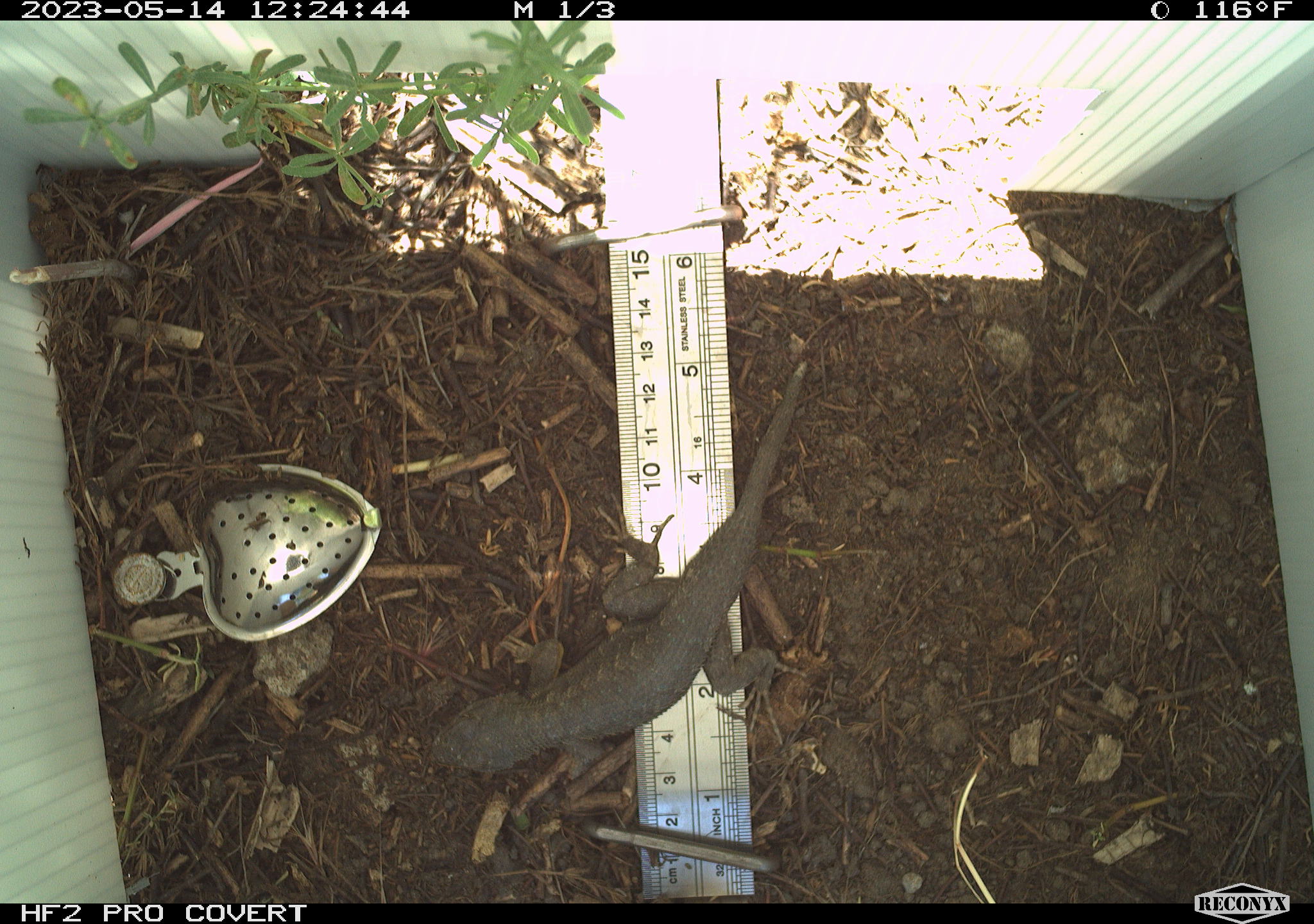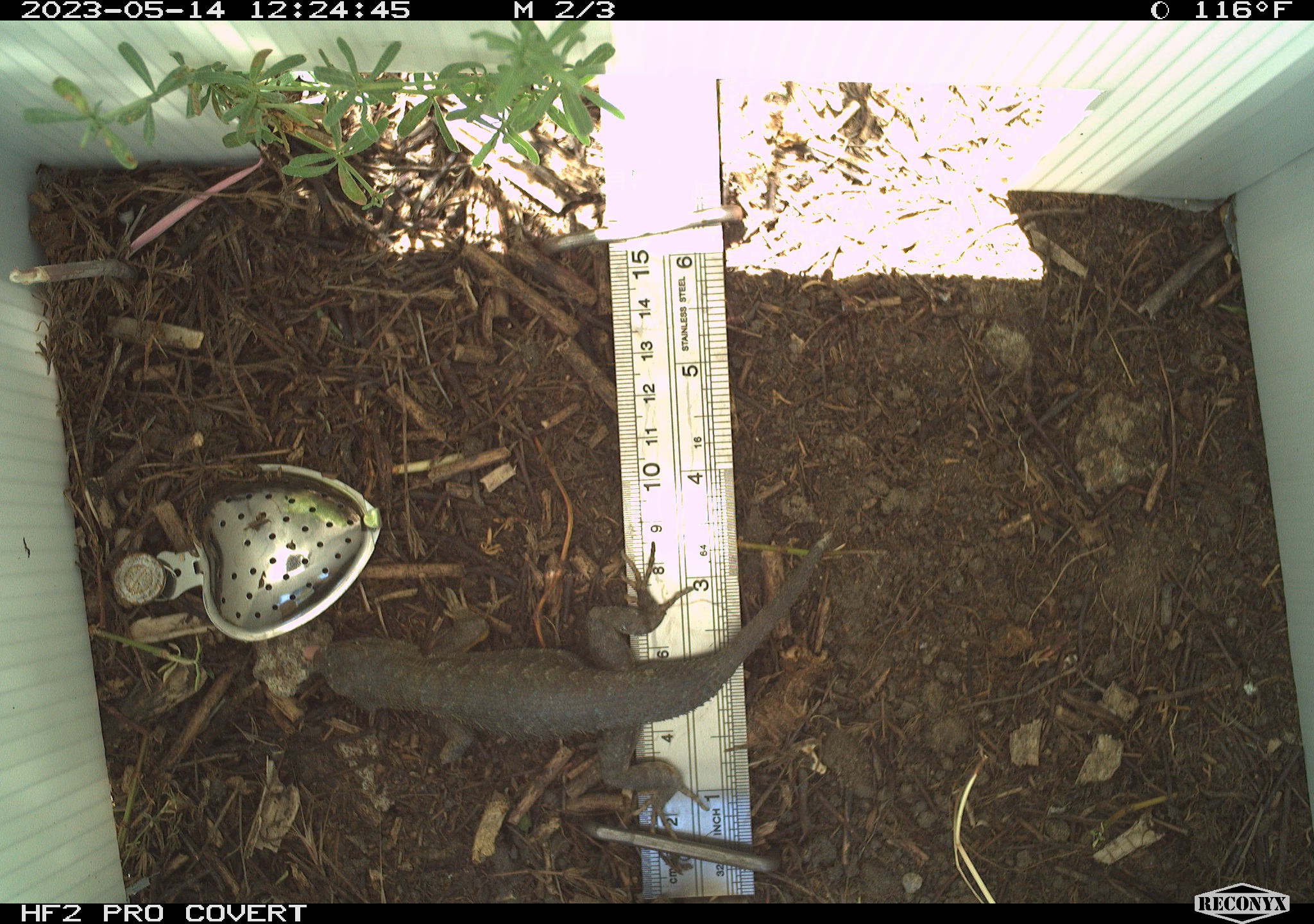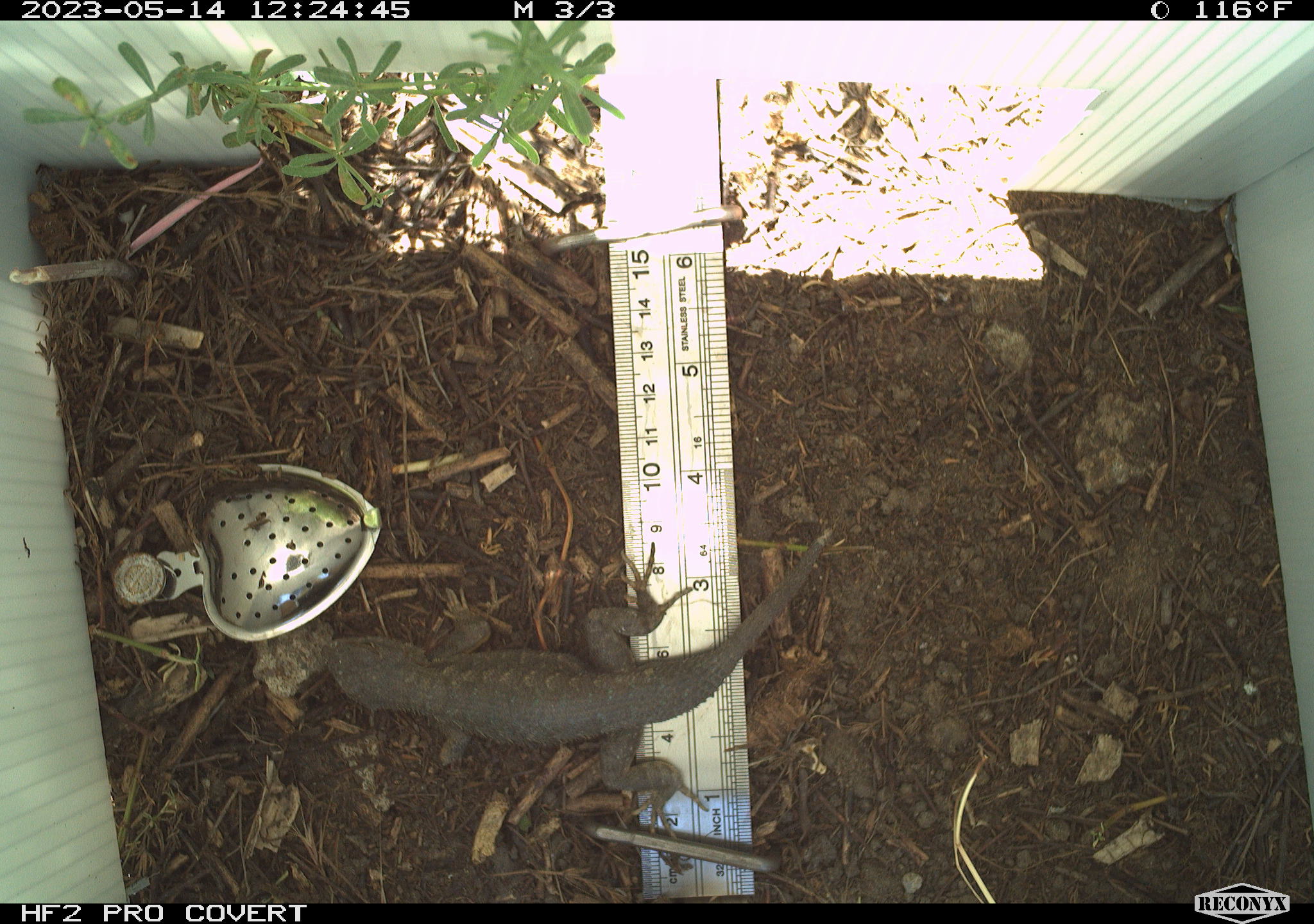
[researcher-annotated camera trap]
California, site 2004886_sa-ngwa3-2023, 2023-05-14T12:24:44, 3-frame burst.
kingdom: Animalia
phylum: Chordata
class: Reptilia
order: Squamata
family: Phrynosomatidae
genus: Sceloporus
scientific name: Sceloporus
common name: spiny lizards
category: sceloporus species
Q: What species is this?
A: Sceloporus species (spiny lizards) (Sceloporus).